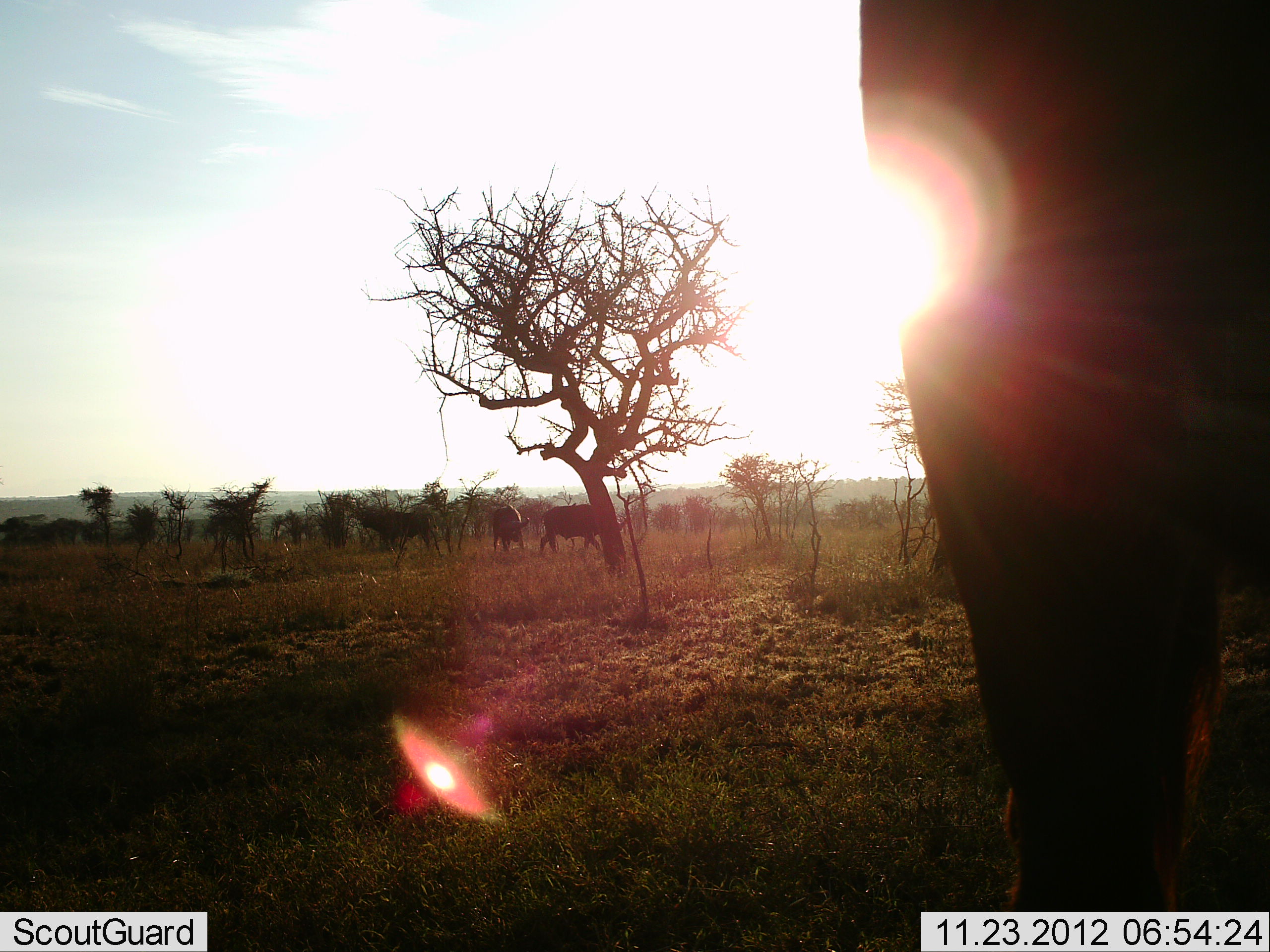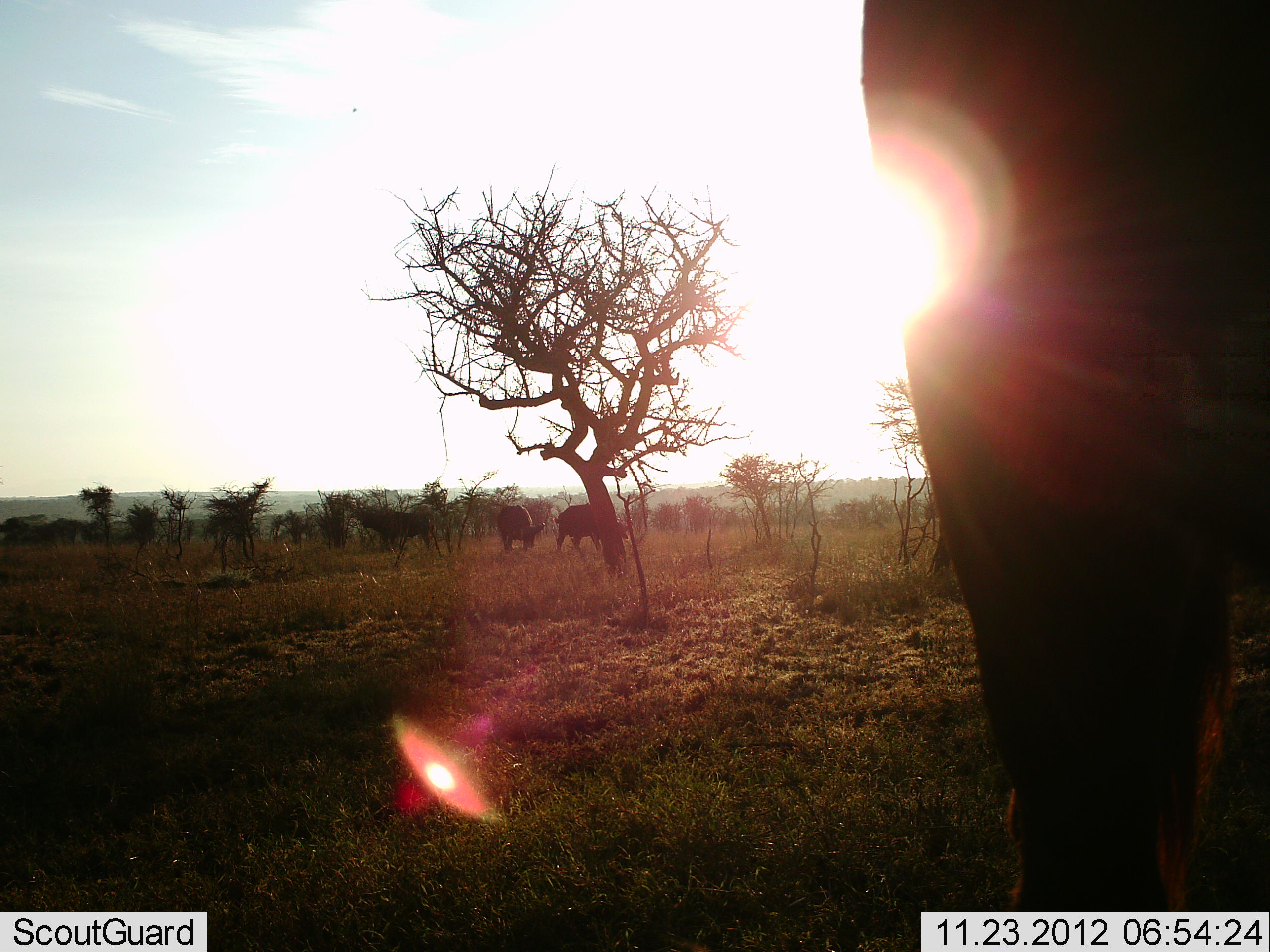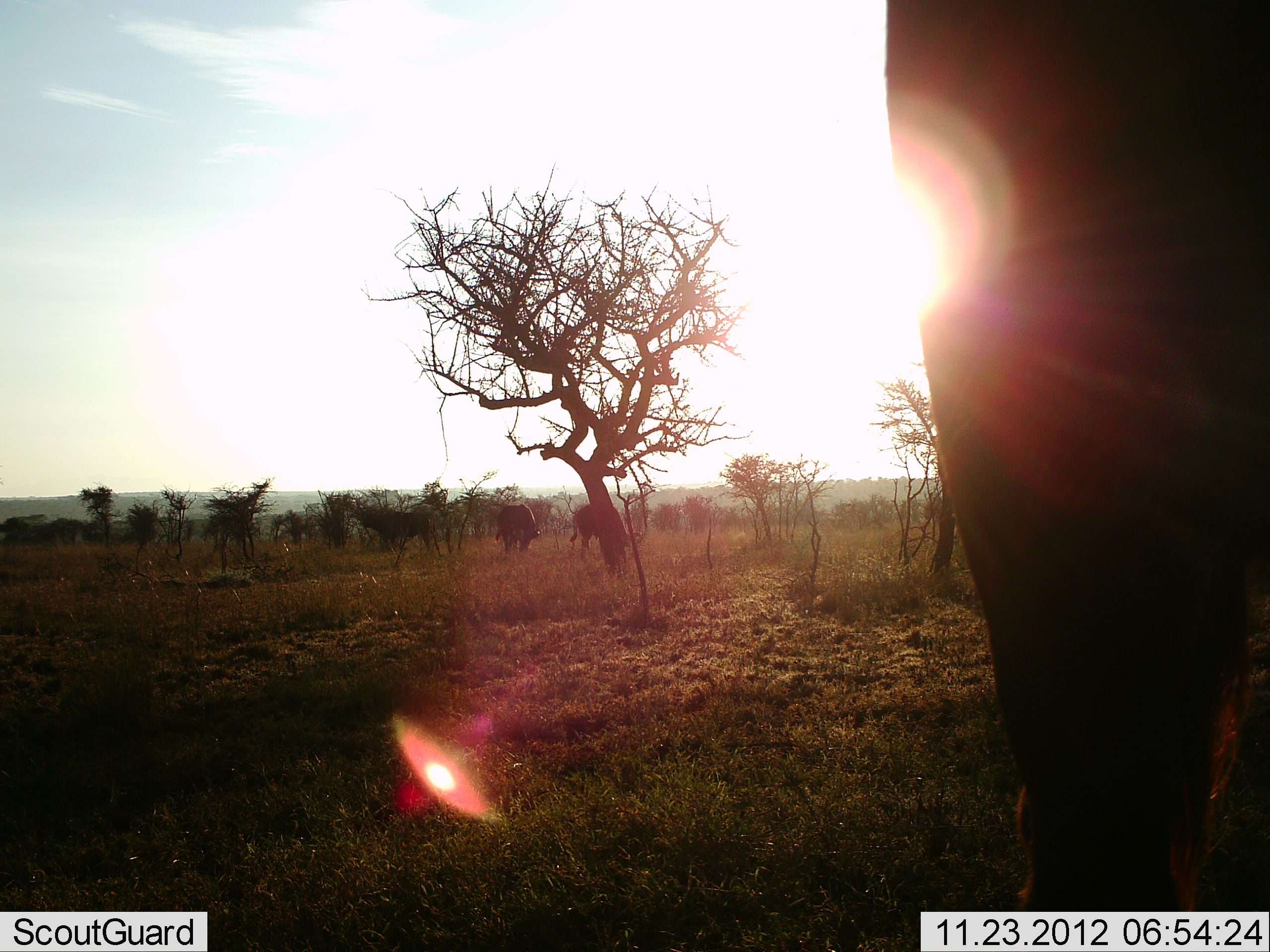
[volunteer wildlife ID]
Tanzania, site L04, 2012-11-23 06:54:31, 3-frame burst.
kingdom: Animalia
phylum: Chordata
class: Mammalia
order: Artiodactyla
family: Bovidae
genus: Syncerus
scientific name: Syncerus caffer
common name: cape buffalo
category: buffalo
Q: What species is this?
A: Buffalo (cape buffalo) (Syncerus caffer).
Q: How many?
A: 3.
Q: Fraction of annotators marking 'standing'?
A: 64%.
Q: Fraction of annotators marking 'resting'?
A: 0%.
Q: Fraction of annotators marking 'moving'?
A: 55%.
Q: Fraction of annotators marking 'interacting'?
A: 0%.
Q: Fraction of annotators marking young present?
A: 0%.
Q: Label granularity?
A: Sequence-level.